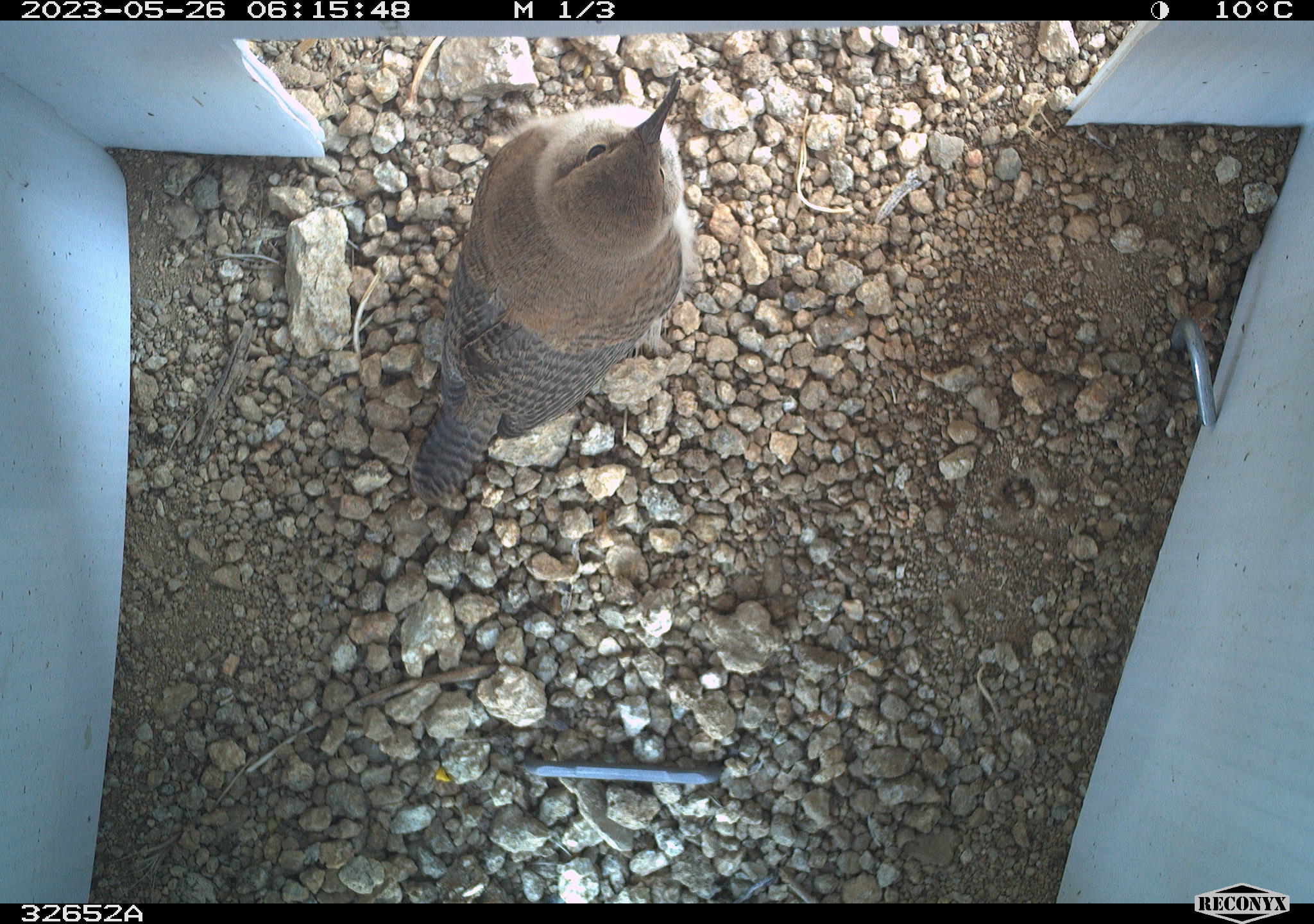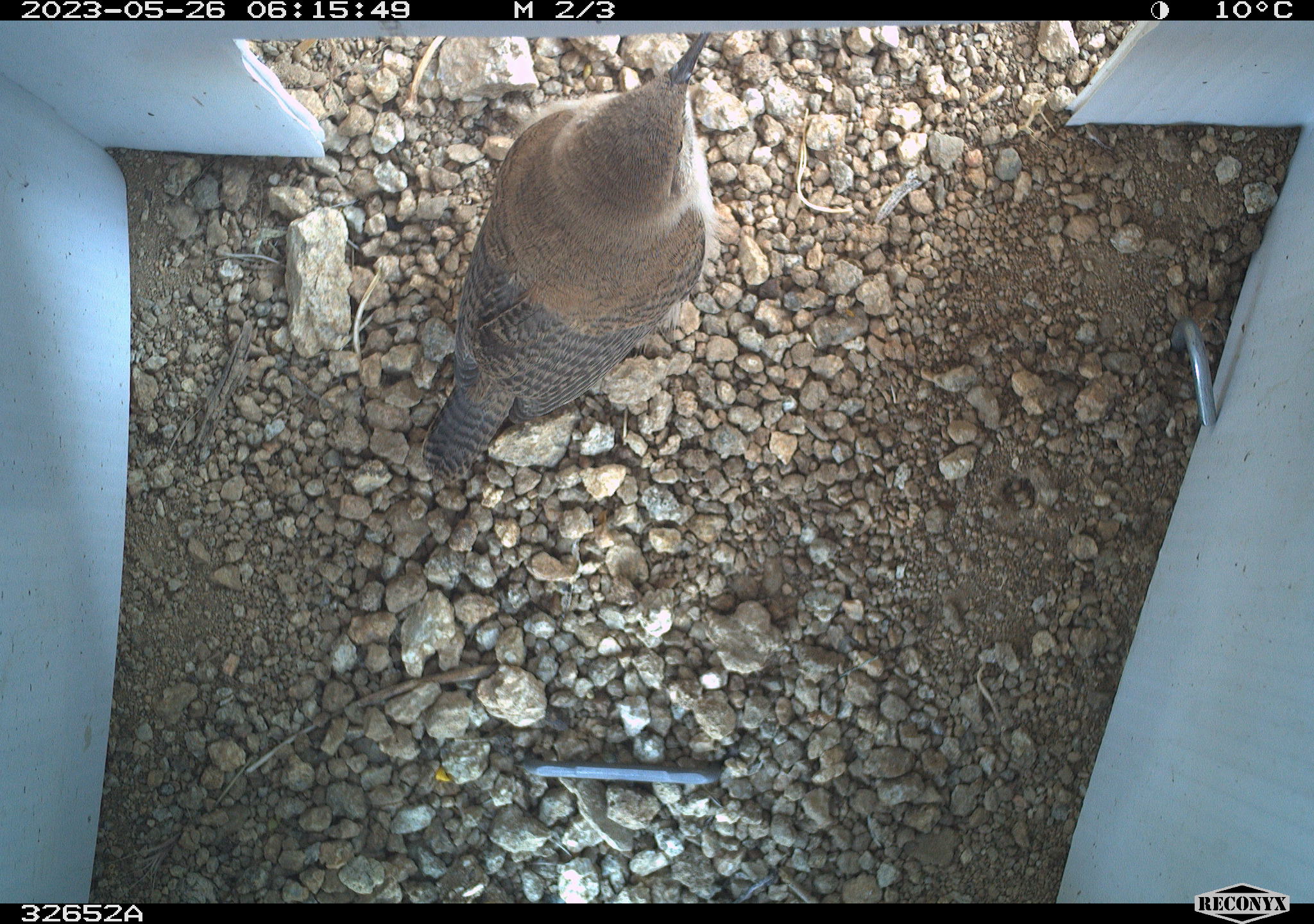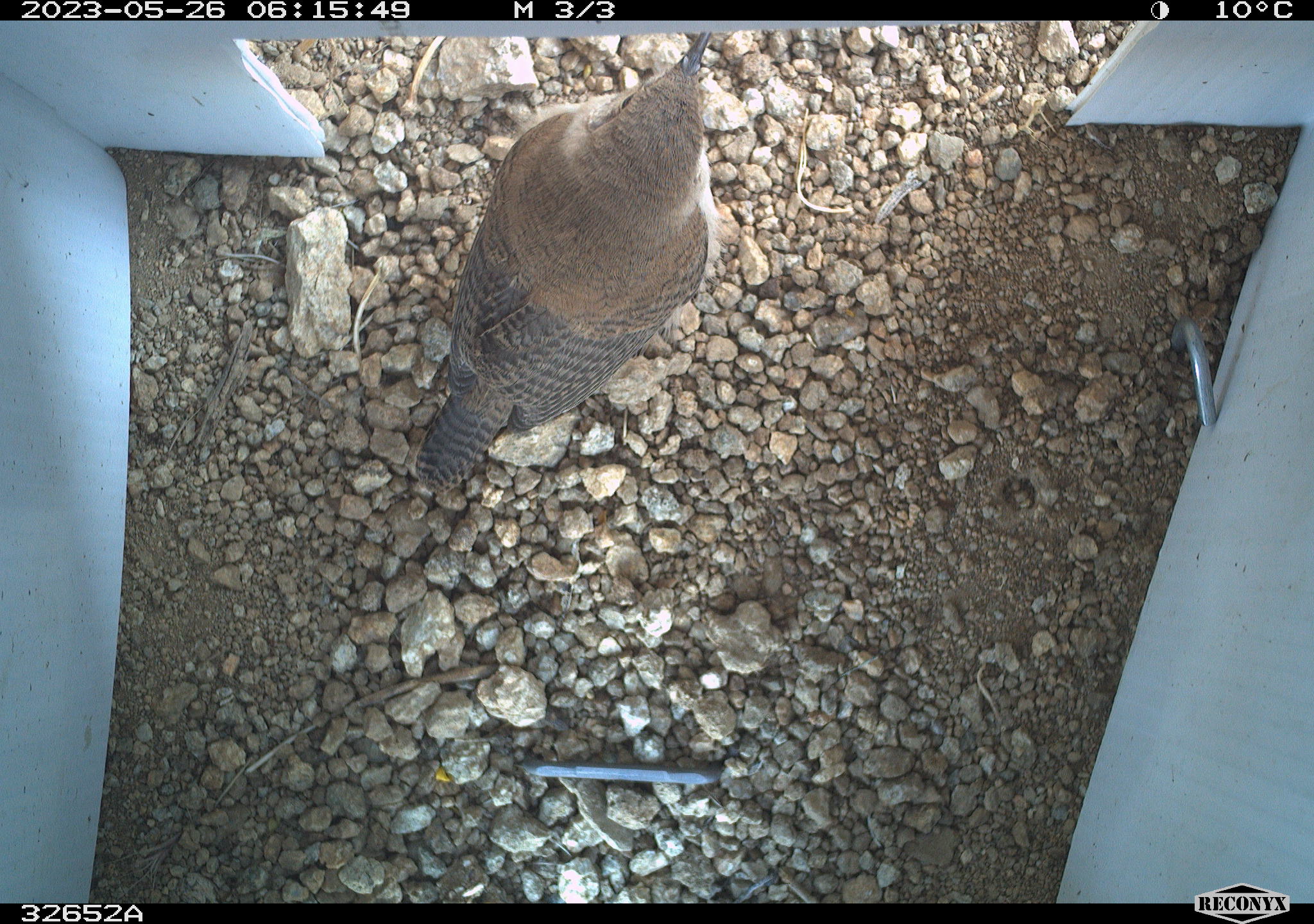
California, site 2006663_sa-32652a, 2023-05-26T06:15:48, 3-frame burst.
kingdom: Animalia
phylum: Chordata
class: Aves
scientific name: Aves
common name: bird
Bird (Aves).